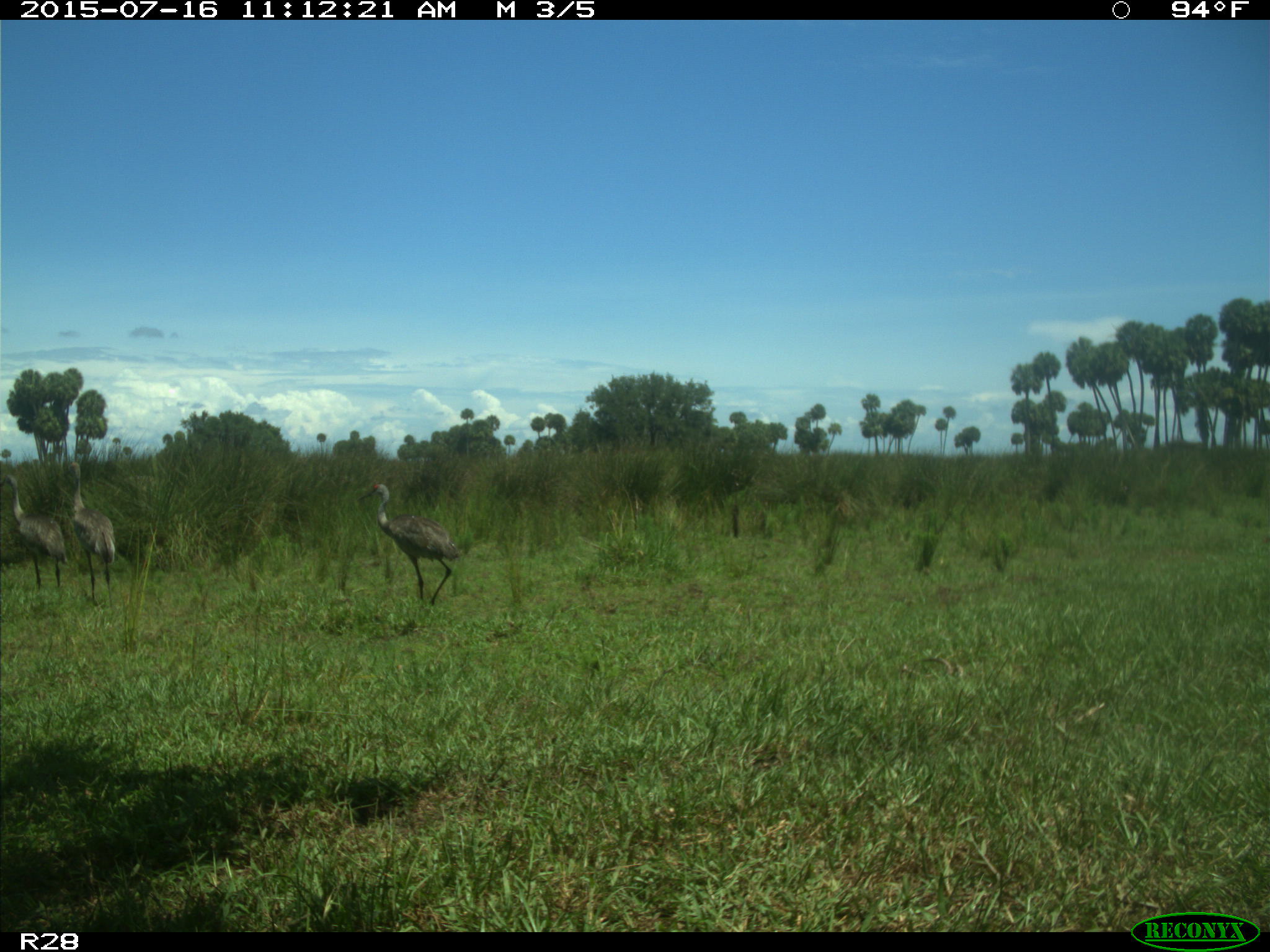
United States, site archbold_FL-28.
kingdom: Animalia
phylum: Chordata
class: Aves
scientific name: Aves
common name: birds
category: unidentified bird